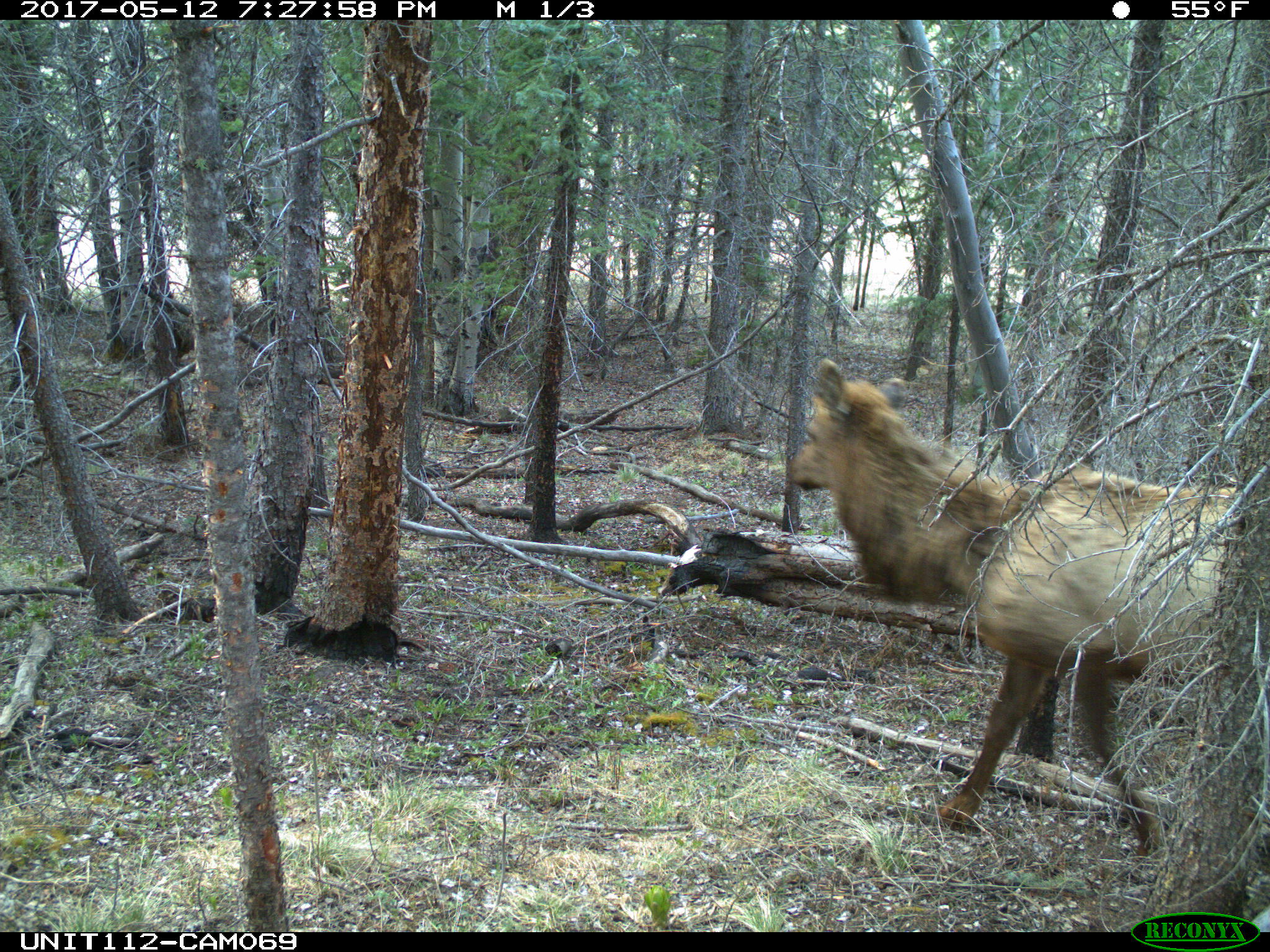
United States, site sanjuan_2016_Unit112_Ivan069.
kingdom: Animalia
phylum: Chordata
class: Mammalia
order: Artiodactyla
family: Cervidae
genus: Cervus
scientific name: Cervus elaphus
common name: red deer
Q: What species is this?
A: Cervus elaphus (red deer).